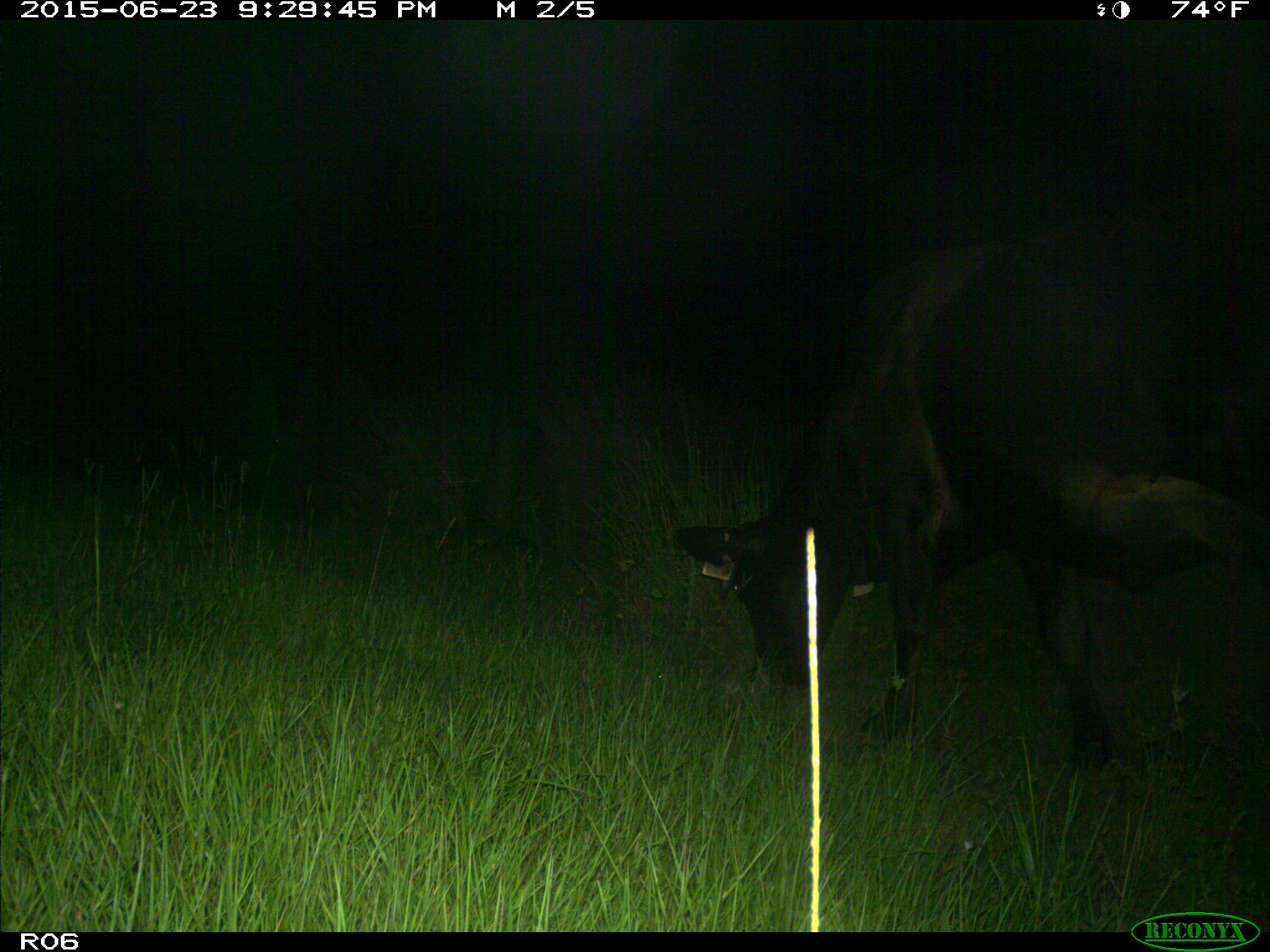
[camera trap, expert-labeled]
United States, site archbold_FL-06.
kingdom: Animalia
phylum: Chordata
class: Mammalia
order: Artiodactyla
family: Bovidae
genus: Bos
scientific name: Bos taurus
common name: domestic cow